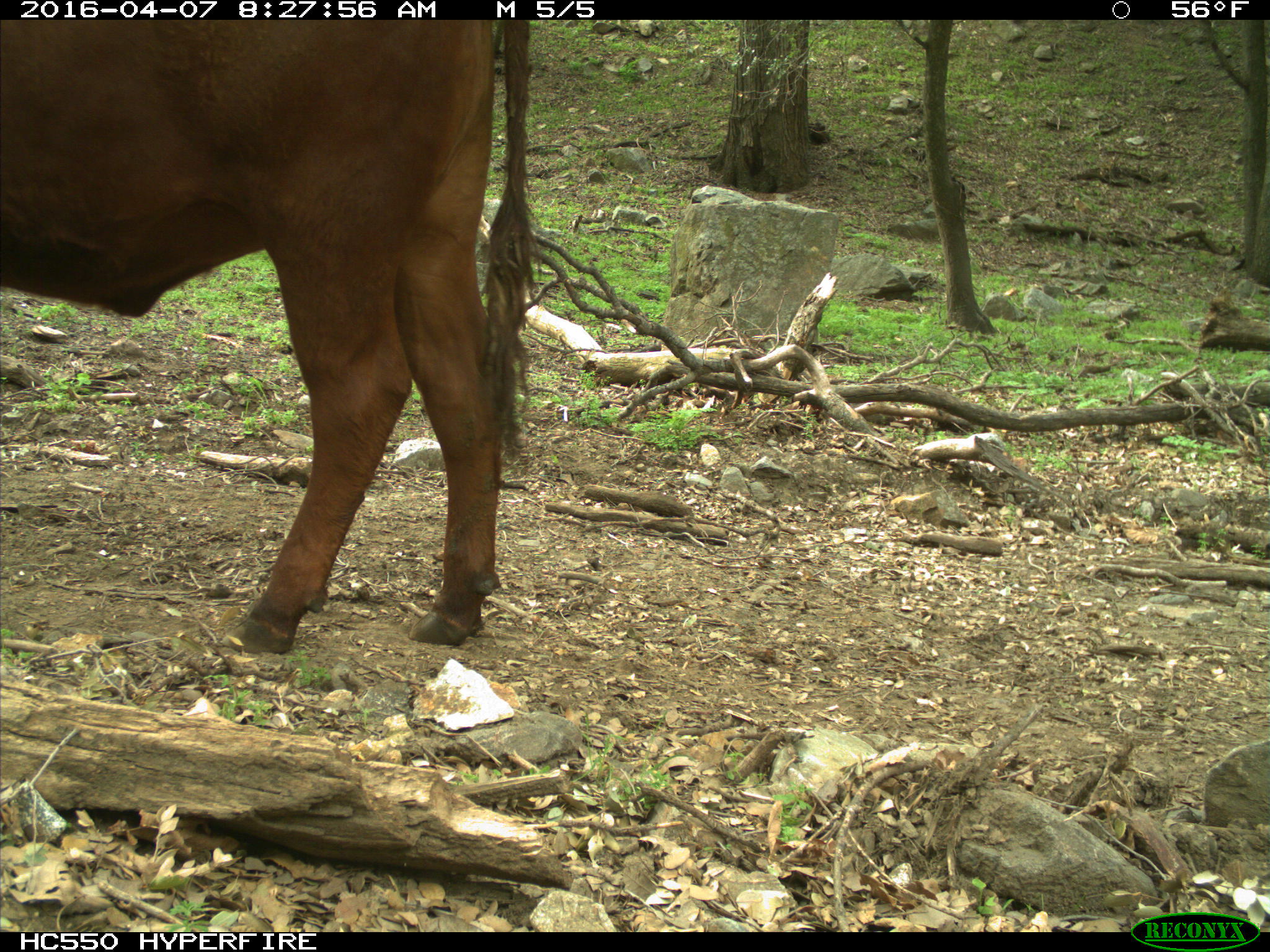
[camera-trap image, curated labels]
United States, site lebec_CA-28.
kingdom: Animalia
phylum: Chordata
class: Mammalia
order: Artiodactyla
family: Bovidae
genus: Bos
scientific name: Bos taurus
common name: domestic cow